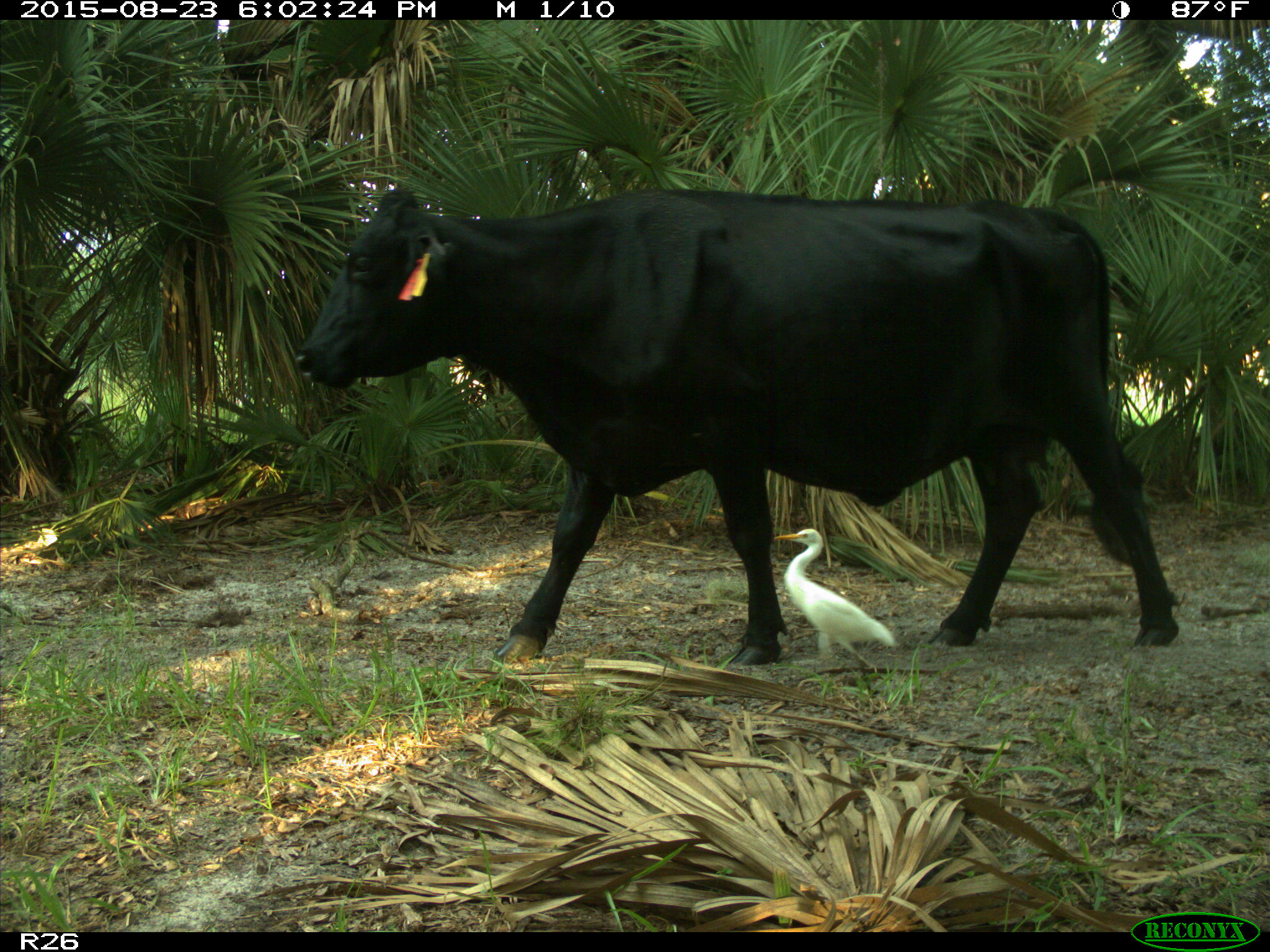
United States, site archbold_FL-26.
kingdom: Animalia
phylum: Chordata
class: Mammalia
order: Artiodactyla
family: Bovidae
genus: Bos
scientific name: Bos taurus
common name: domestic cow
Bos taurus (domestic cow).